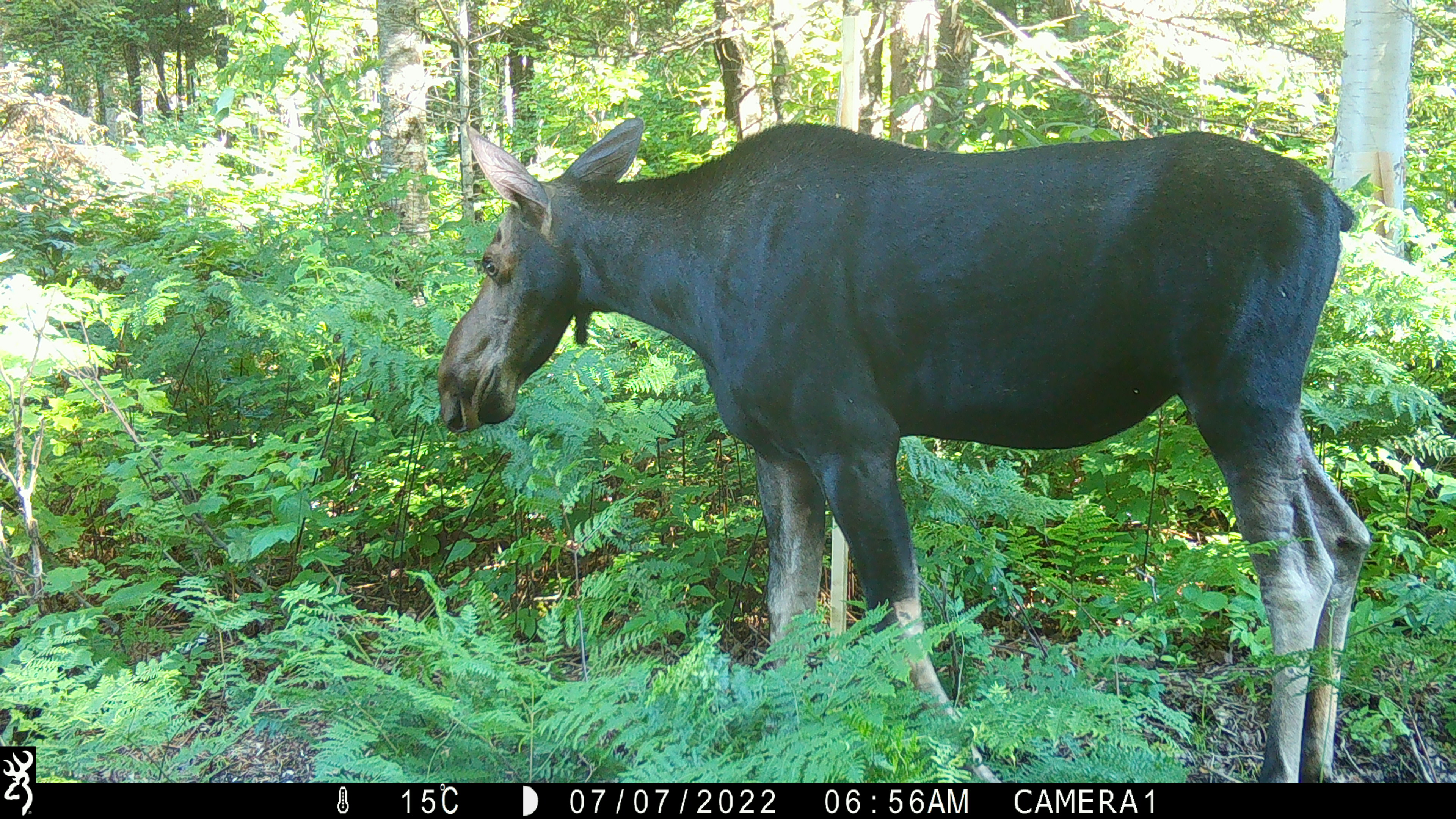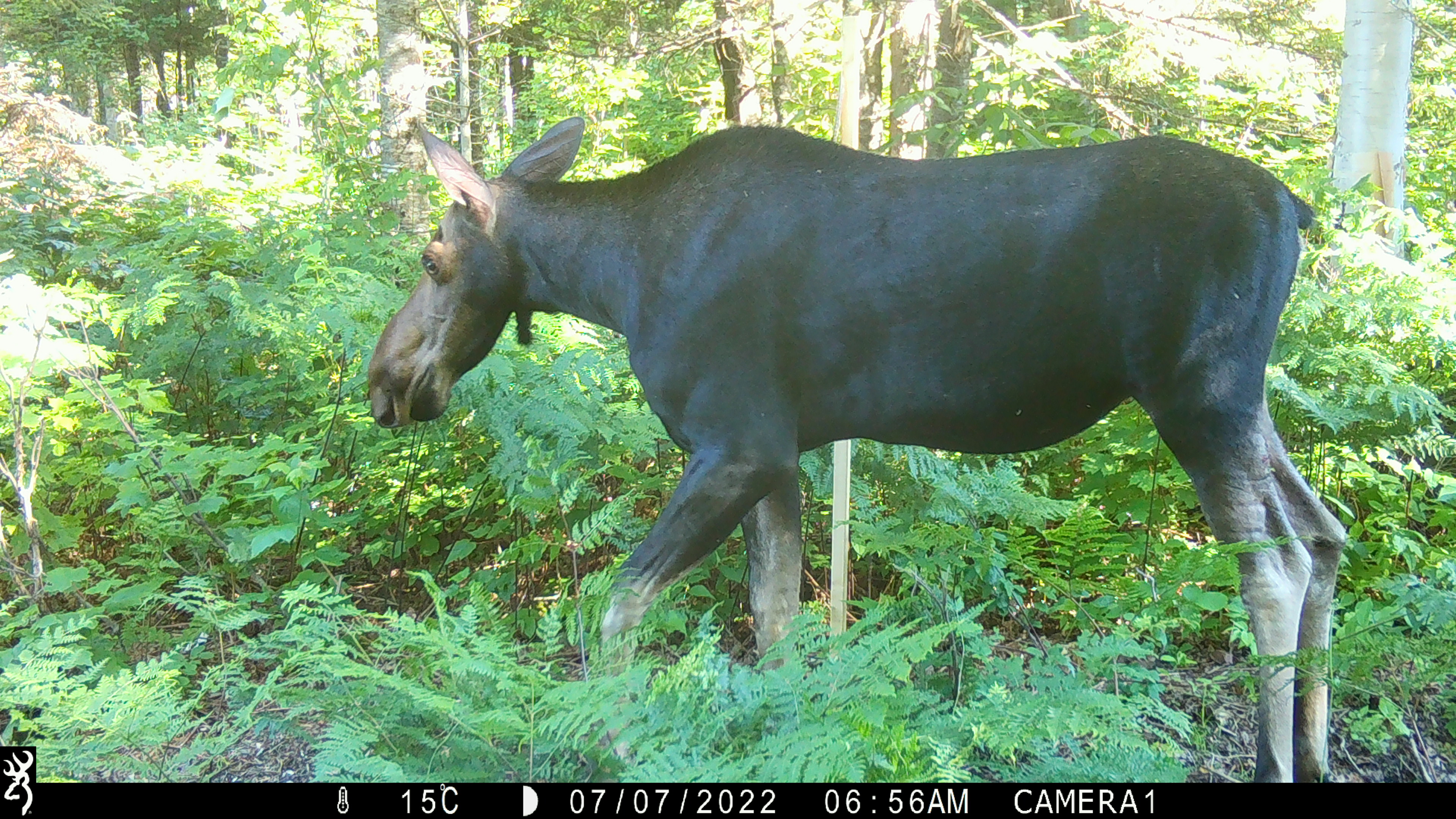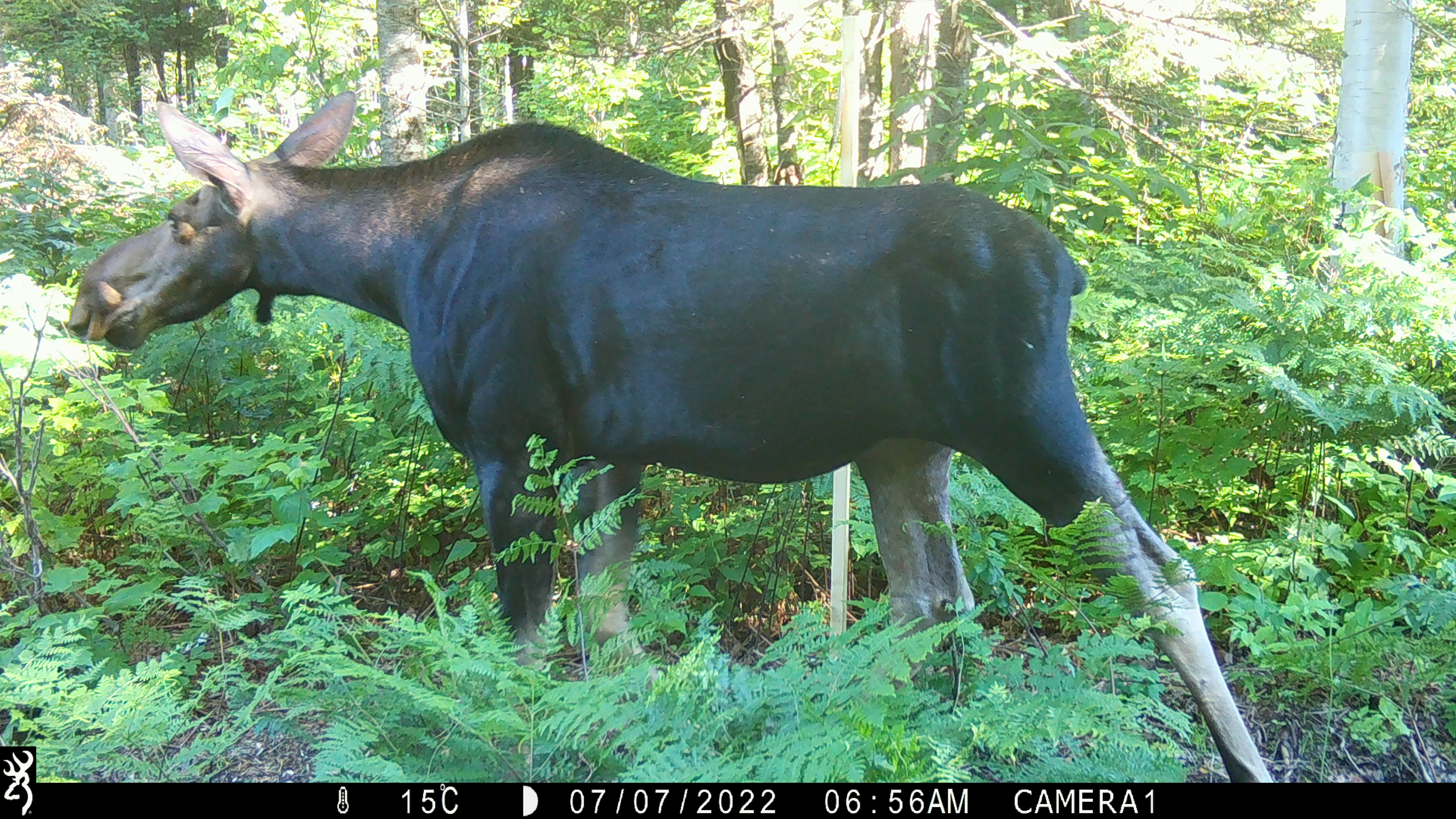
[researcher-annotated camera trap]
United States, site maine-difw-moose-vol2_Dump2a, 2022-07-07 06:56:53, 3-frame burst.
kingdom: Animalia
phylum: Chordata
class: Mammalia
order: Artiodactyla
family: Cervidae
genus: Alces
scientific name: Alces alces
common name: moose